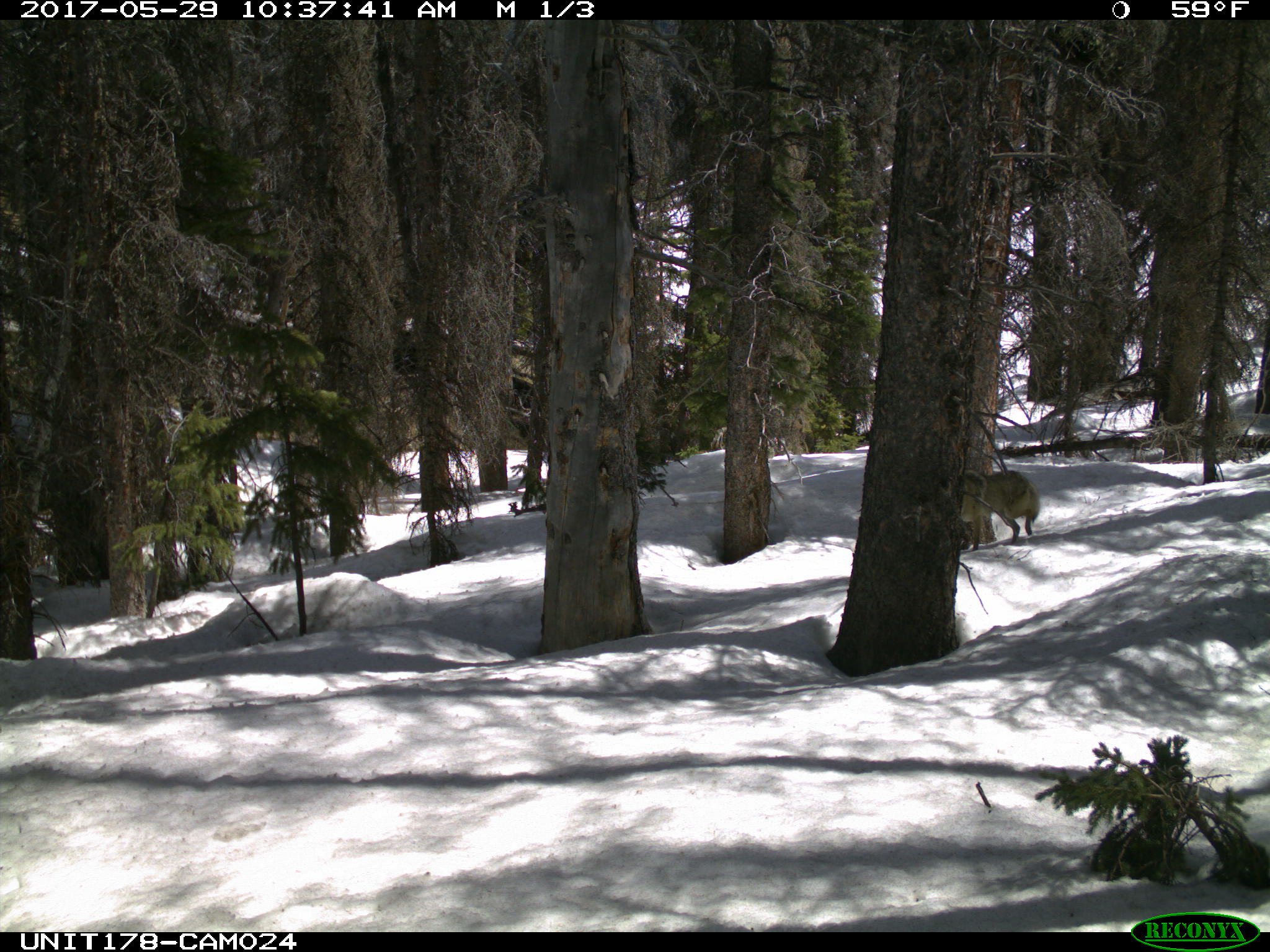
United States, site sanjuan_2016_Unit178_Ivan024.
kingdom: Animalia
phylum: Chordata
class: Mammalia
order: Carnivora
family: Canidae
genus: Canis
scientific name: Canis latrans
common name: coyote